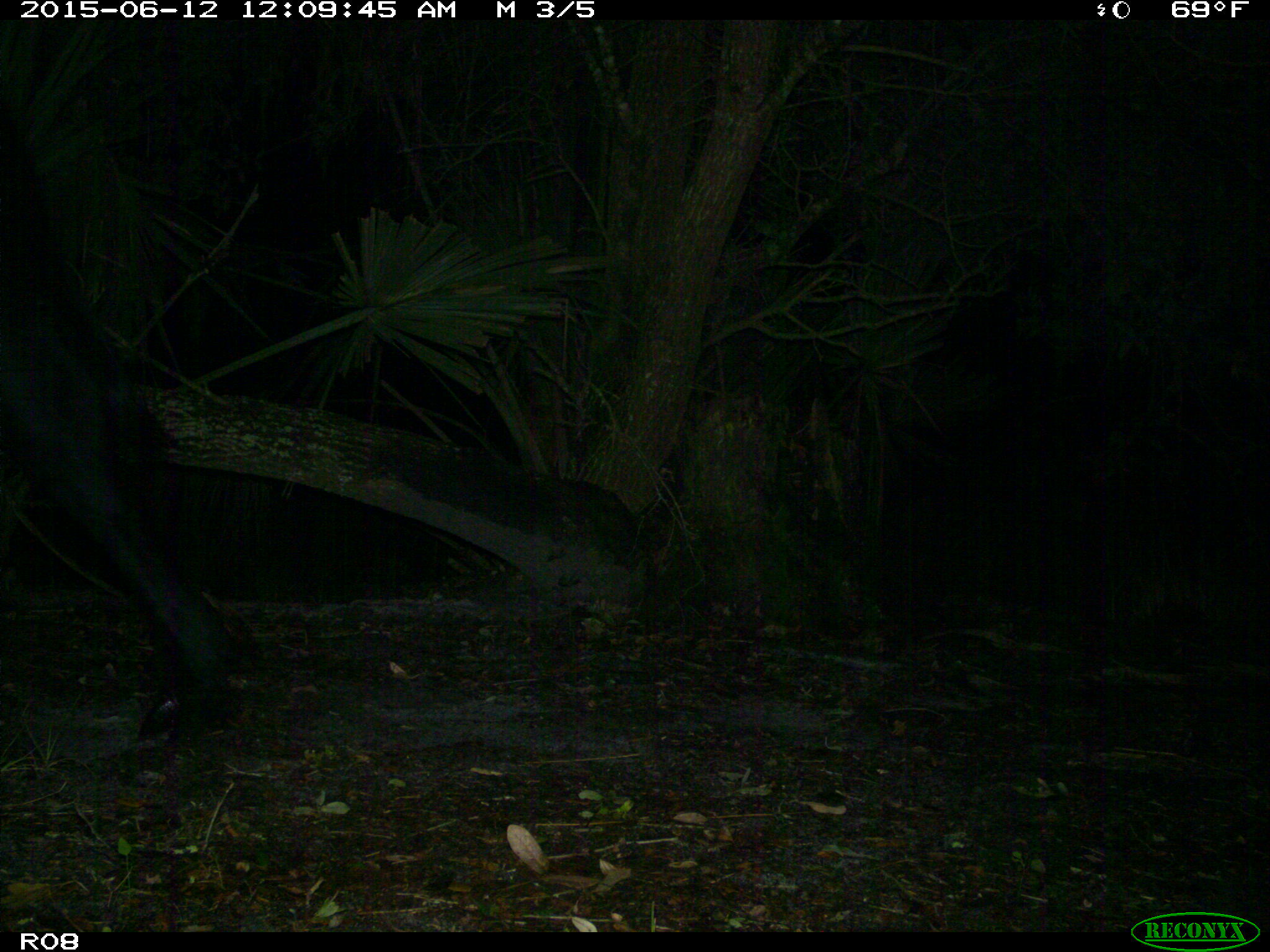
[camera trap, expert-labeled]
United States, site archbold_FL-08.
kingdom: Animalia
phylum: Chordata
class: Mammalia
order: Artiodactyla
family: Bovidae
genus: Bos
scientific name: Bos taurus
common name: domestic cow